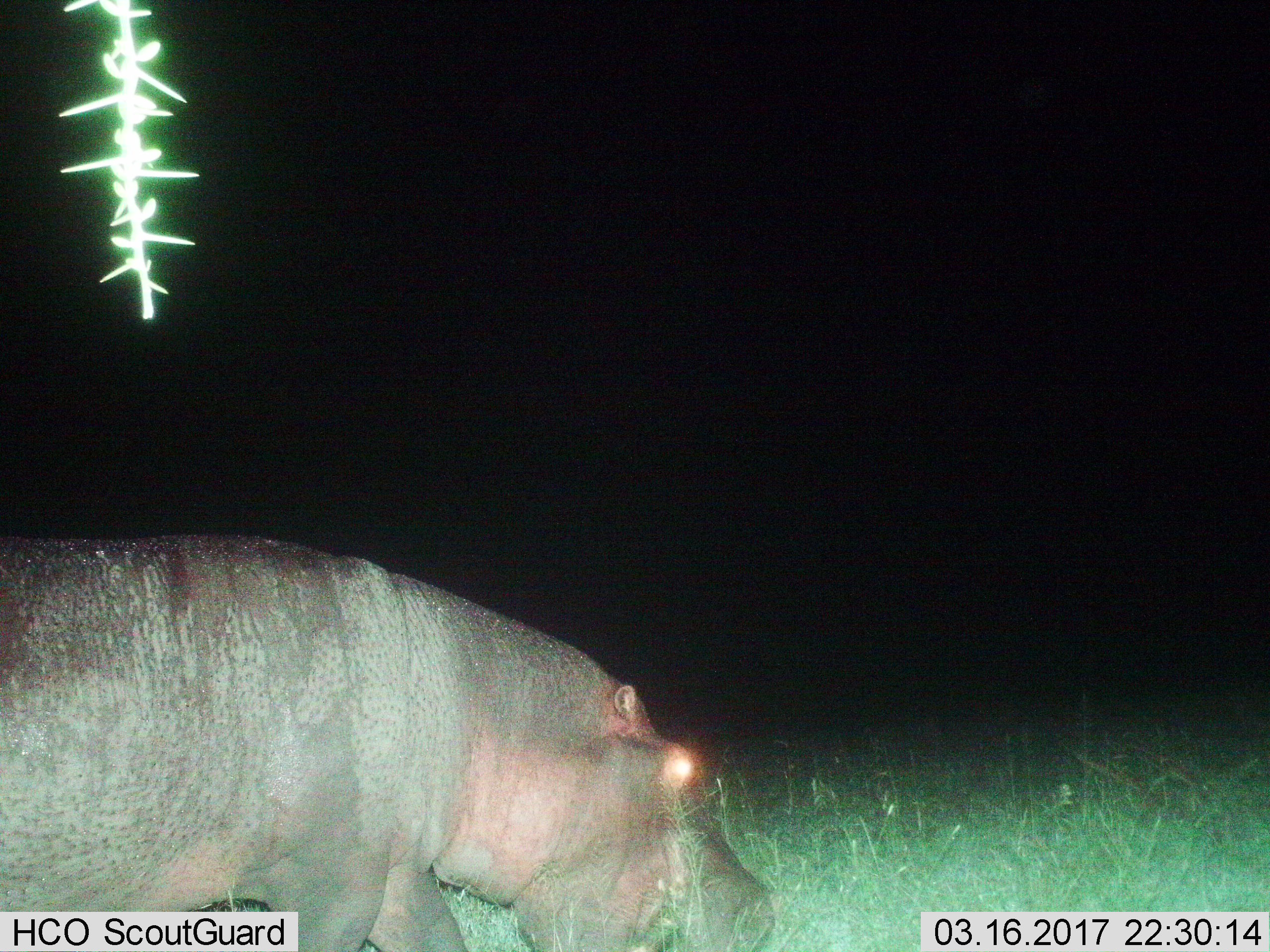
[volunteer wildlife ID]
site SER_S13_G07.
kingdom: Animalia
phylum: Chordata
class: Mammalia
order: Artiodactyla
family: Hippopotamidae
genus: Hippopotamus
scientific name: Hippopotamus amphibius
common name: hippopotamus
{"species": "hippopotamus (Hippopotamus amphibius)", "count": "1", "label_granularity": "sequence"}